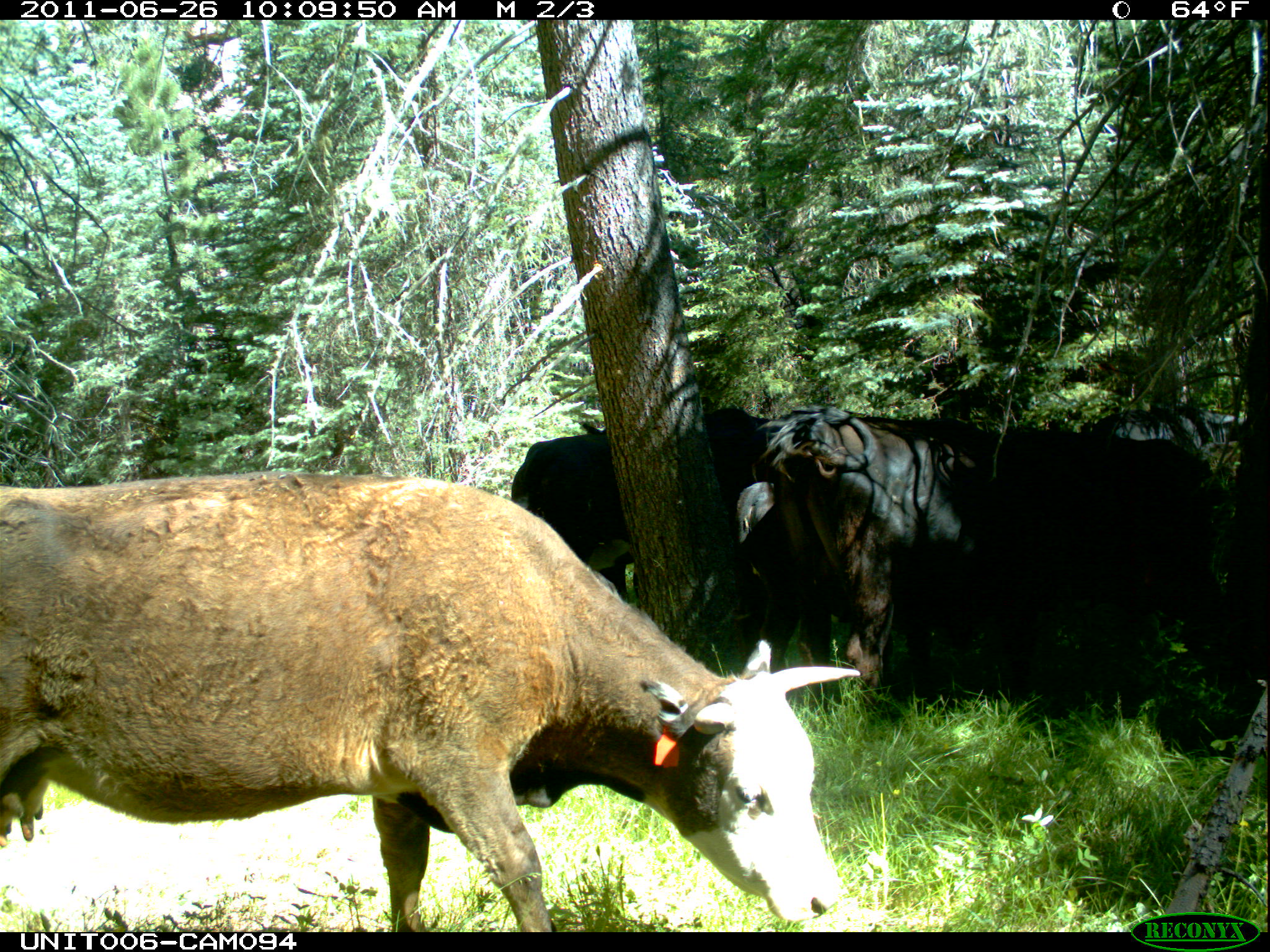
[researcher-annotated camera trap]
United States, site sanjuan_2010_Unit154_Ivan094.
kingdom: Animalia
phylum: Chordata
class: Mammalia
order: Artiodactyla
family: Bovidae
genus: Bos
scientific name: Bos taurus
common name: domestic cow